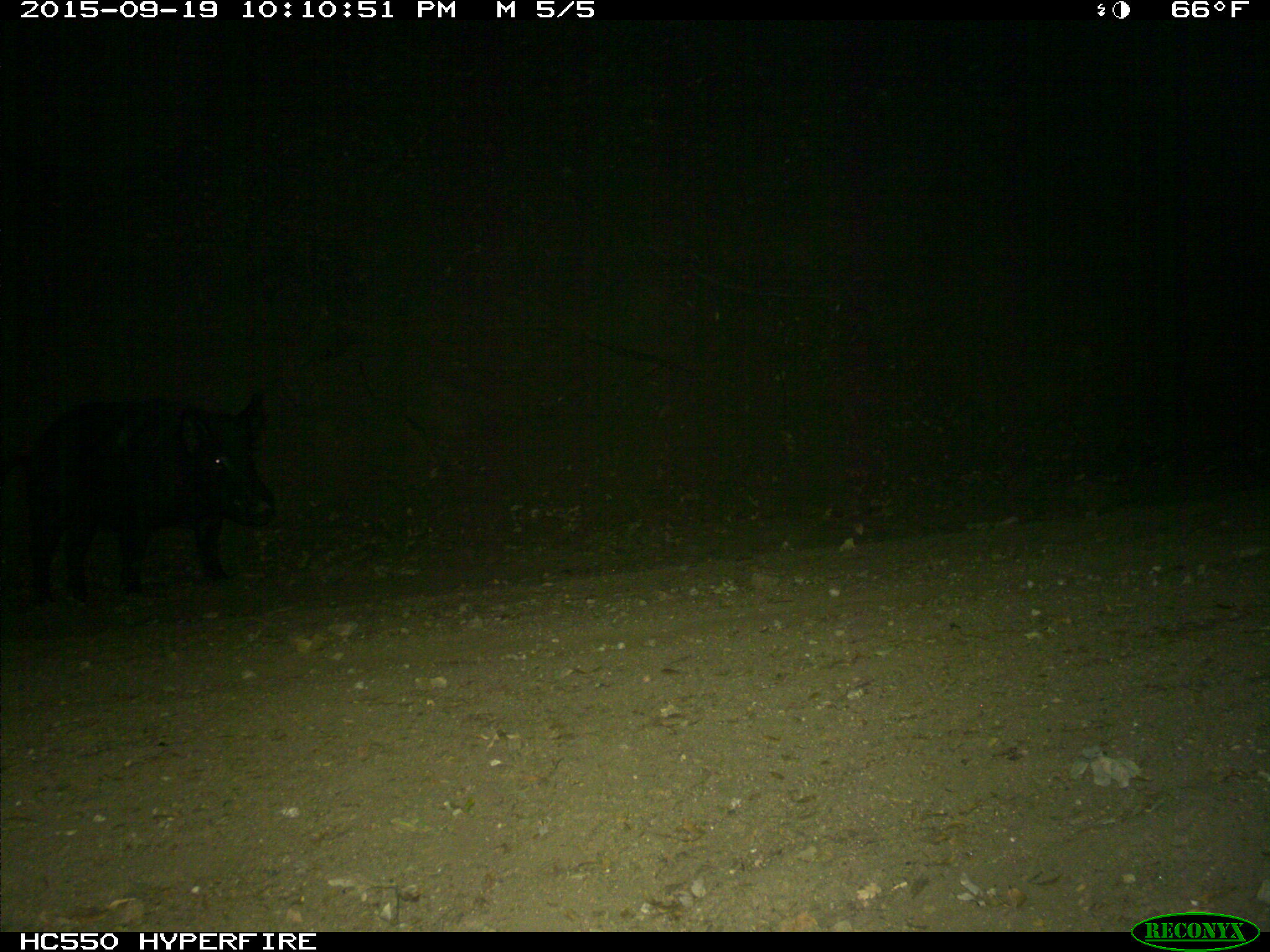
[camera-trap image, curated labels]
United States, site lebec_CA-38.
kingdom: Animalia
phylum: Chordata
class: Mammalia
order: Artiodactyla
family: Suidae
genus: Sus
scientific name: Sus scrofa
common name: wild boar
Sus scrofa (wild boar).